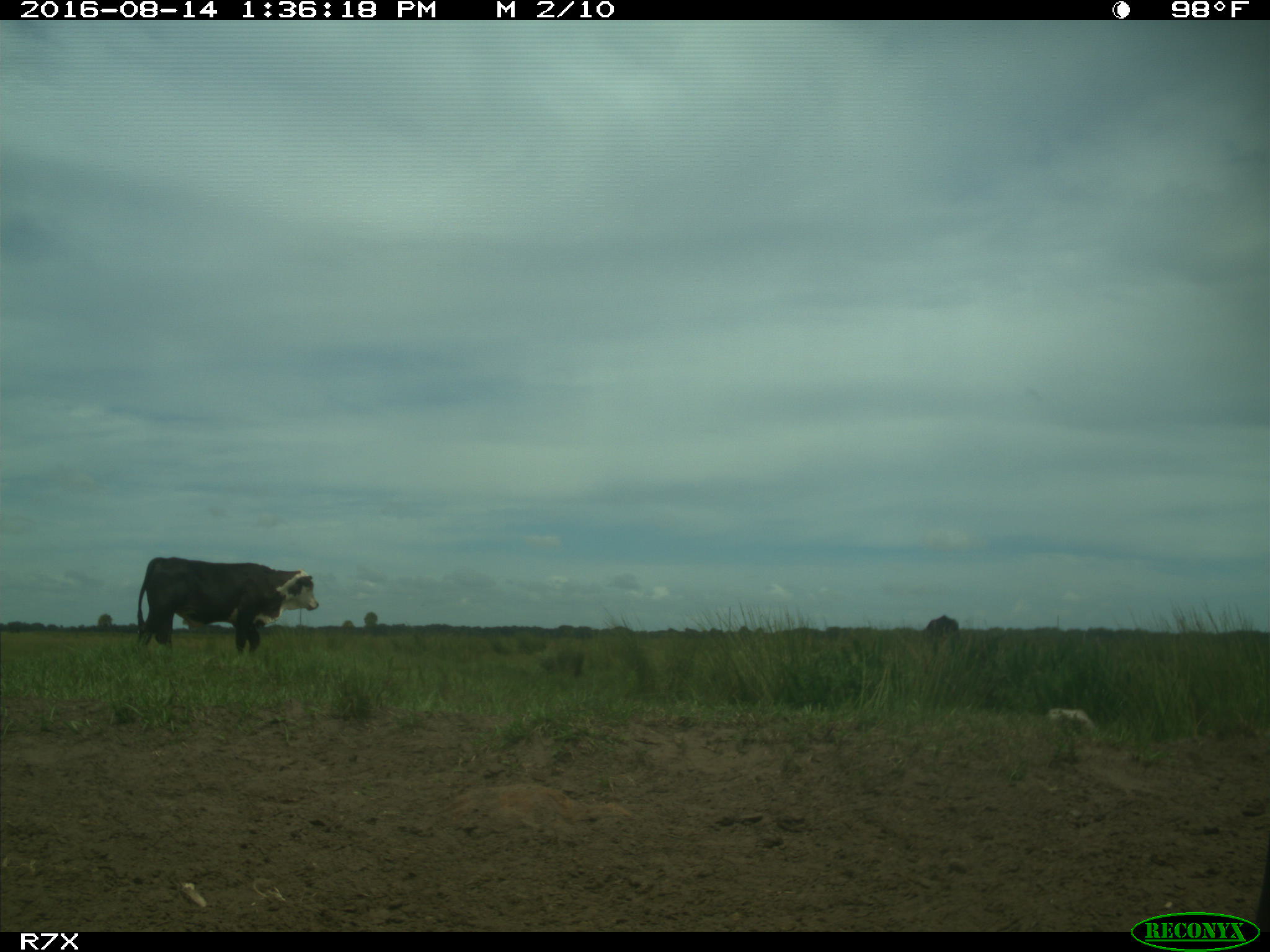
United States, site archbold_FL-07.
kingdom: Animalia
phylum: Chordata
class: Mammalia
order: Artiodactyla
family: Bovidae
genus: Bos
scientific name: Bos taurus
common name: domestic cow